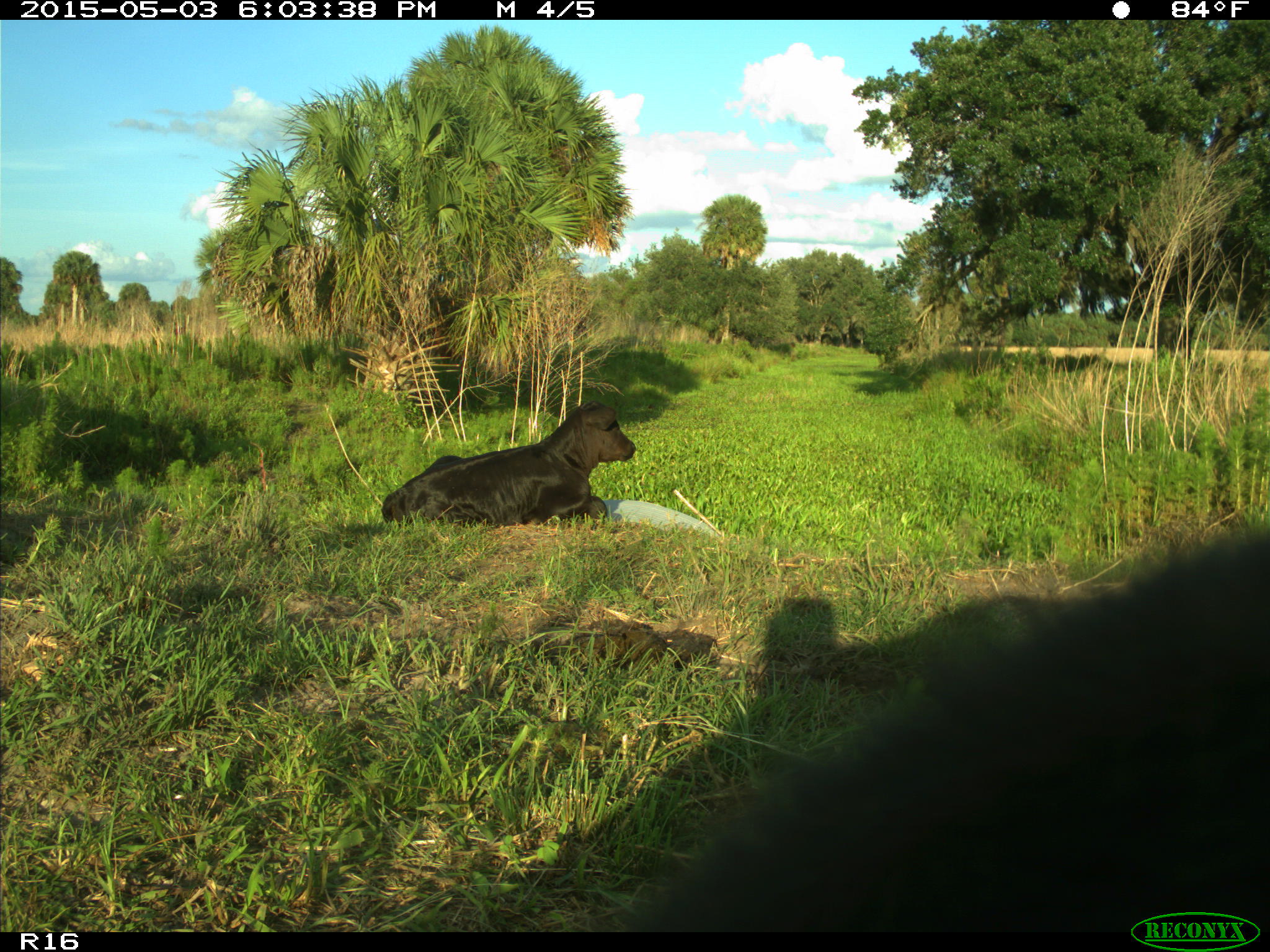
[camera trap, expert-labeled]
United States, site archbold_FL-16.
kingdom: Animalia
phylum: Chordata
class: Mammalia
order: Artiodactyla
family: Bovidae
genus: Bos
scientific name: Bos taurus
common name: domestic cow